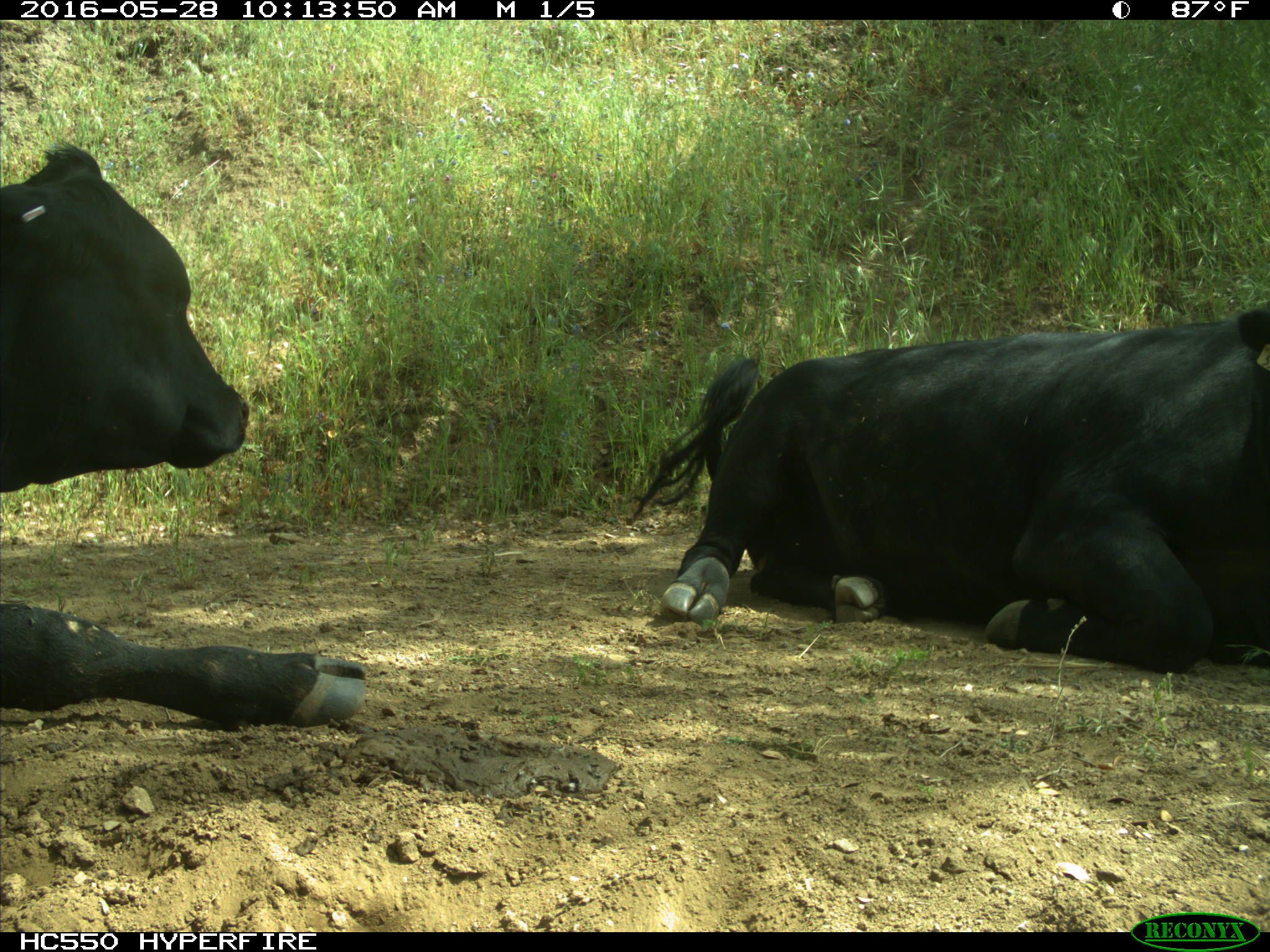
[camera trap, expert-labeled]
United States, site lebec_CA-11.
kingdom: Animalia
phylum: Chordata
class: Mammalia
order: Artiodactyla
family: Bovidae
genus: Bos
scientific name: Bos taurus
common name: domestic cow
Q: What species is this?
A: Bos taurus (domestic cow).